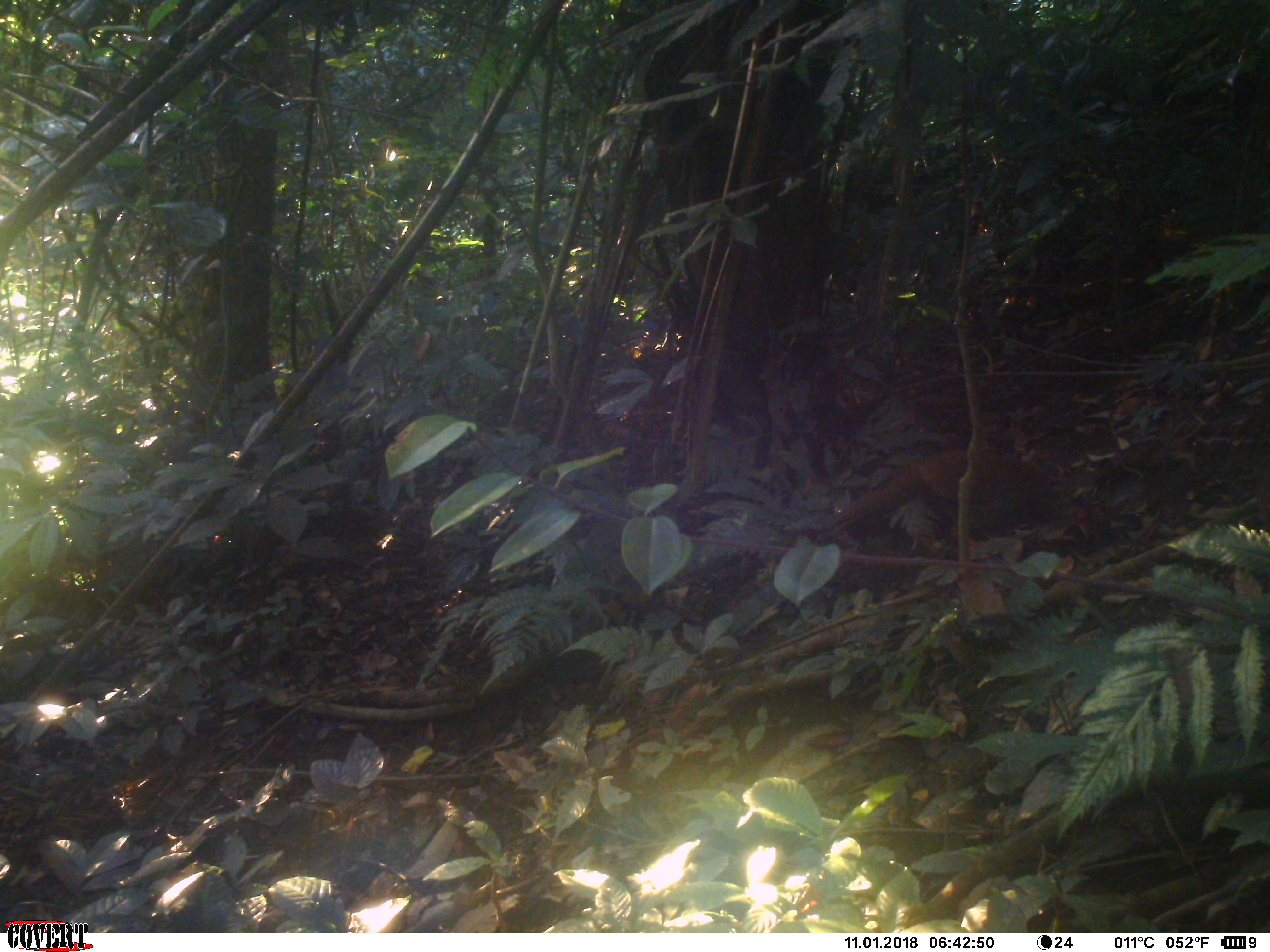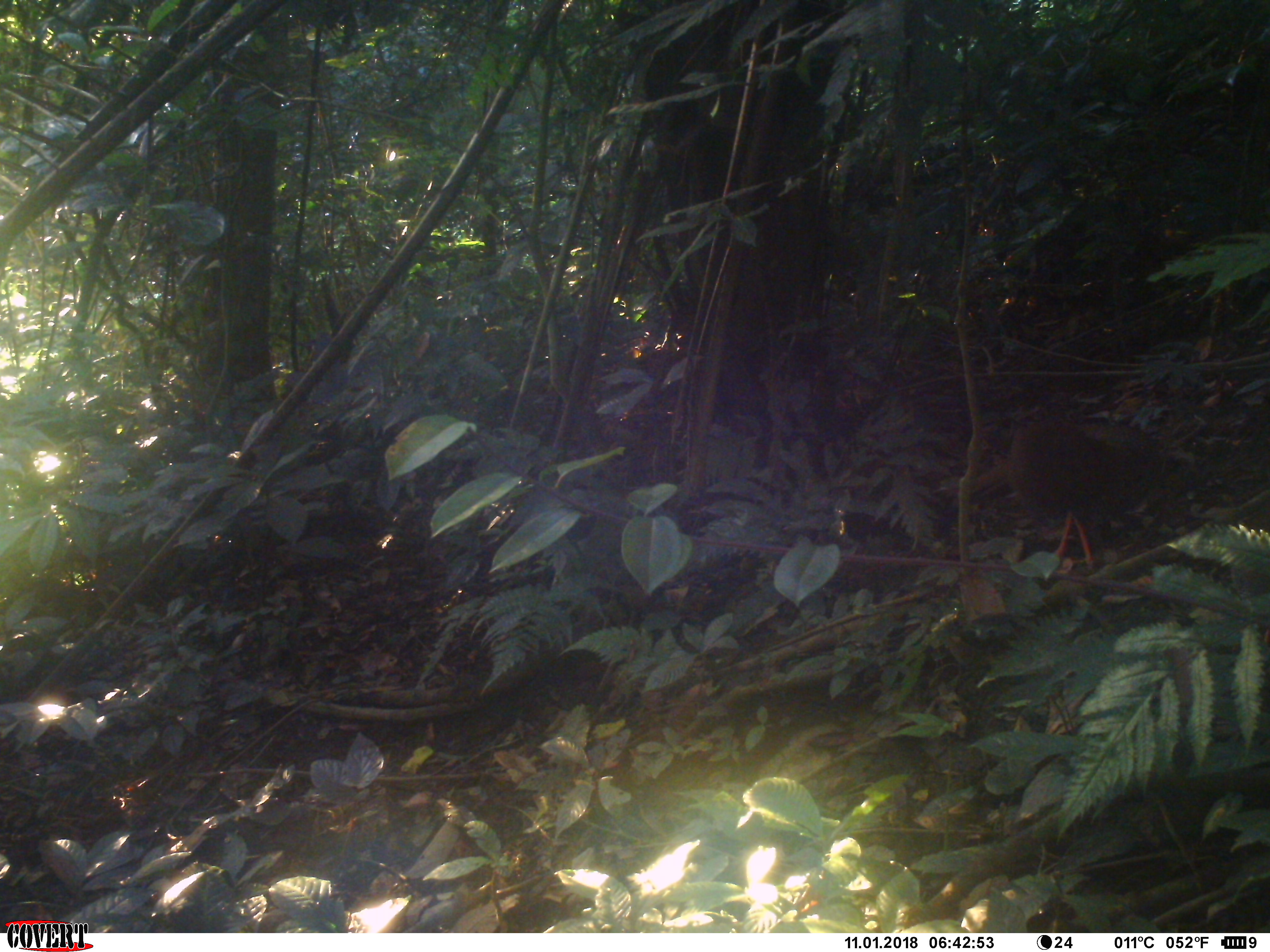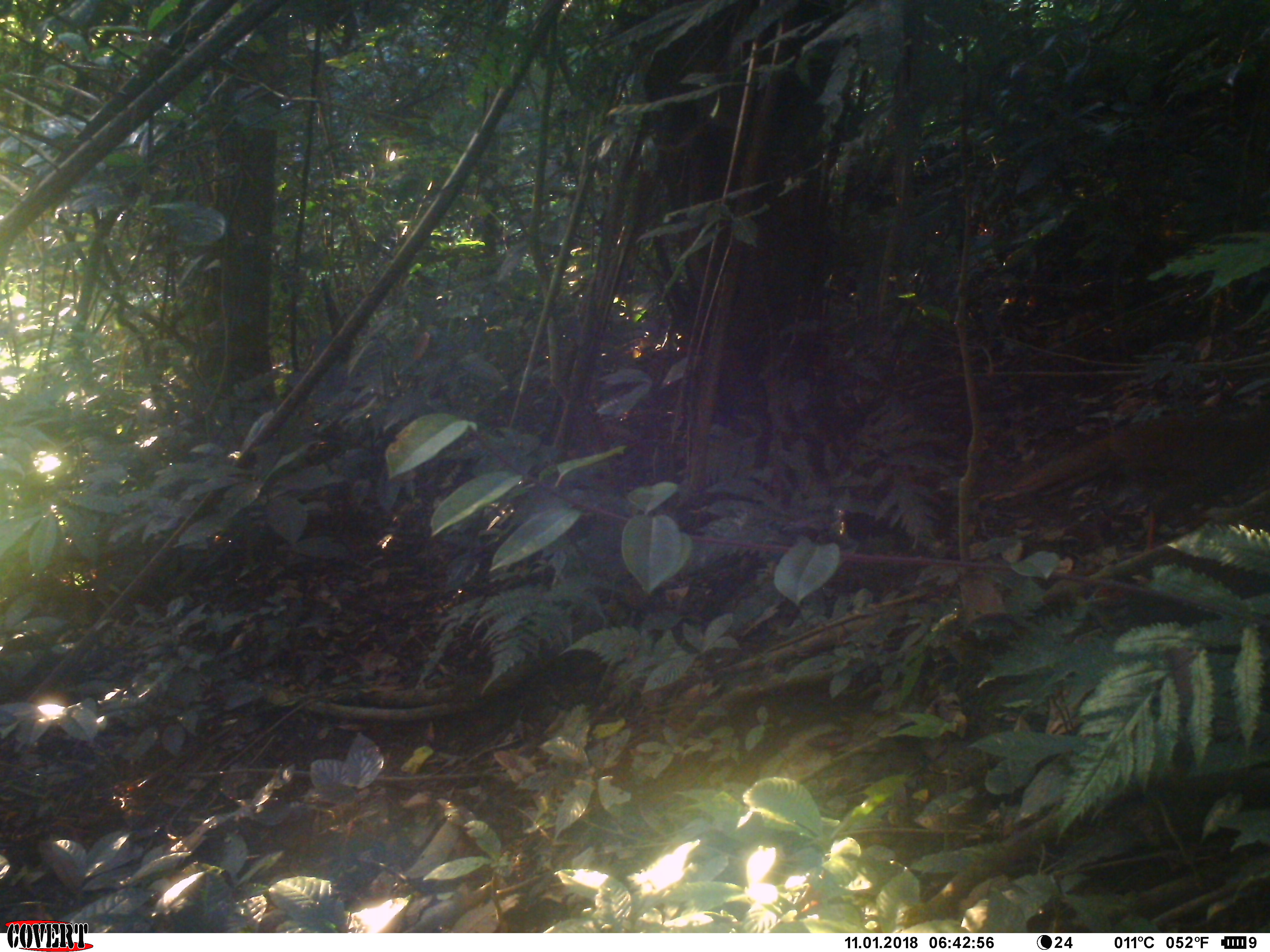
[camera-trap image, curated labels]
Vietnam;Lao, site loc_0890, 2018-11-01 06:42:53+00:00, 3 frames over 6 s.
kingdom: Animalia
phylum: Chordata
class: Aves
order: Galliformes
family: Phasianidae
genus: Lophura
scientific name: Lophura nycthemera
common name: silver pheasant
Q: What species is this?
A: Silver pheasant (Lophura nycthemera).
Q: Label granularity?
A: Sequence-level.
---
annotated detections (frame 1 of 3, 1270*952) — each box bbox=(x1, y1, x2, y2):
silver pheasant: bbox=(819, 446, 1093, 563)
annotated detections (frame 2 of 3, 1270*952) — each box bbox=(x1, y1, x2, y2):
silver pheasant: bbox=(970, 409, 1164, 564)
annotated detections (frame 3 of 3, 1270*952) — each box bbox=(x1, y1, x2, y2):
silver pheasant: bbox=(982, 412, 1270, 552)